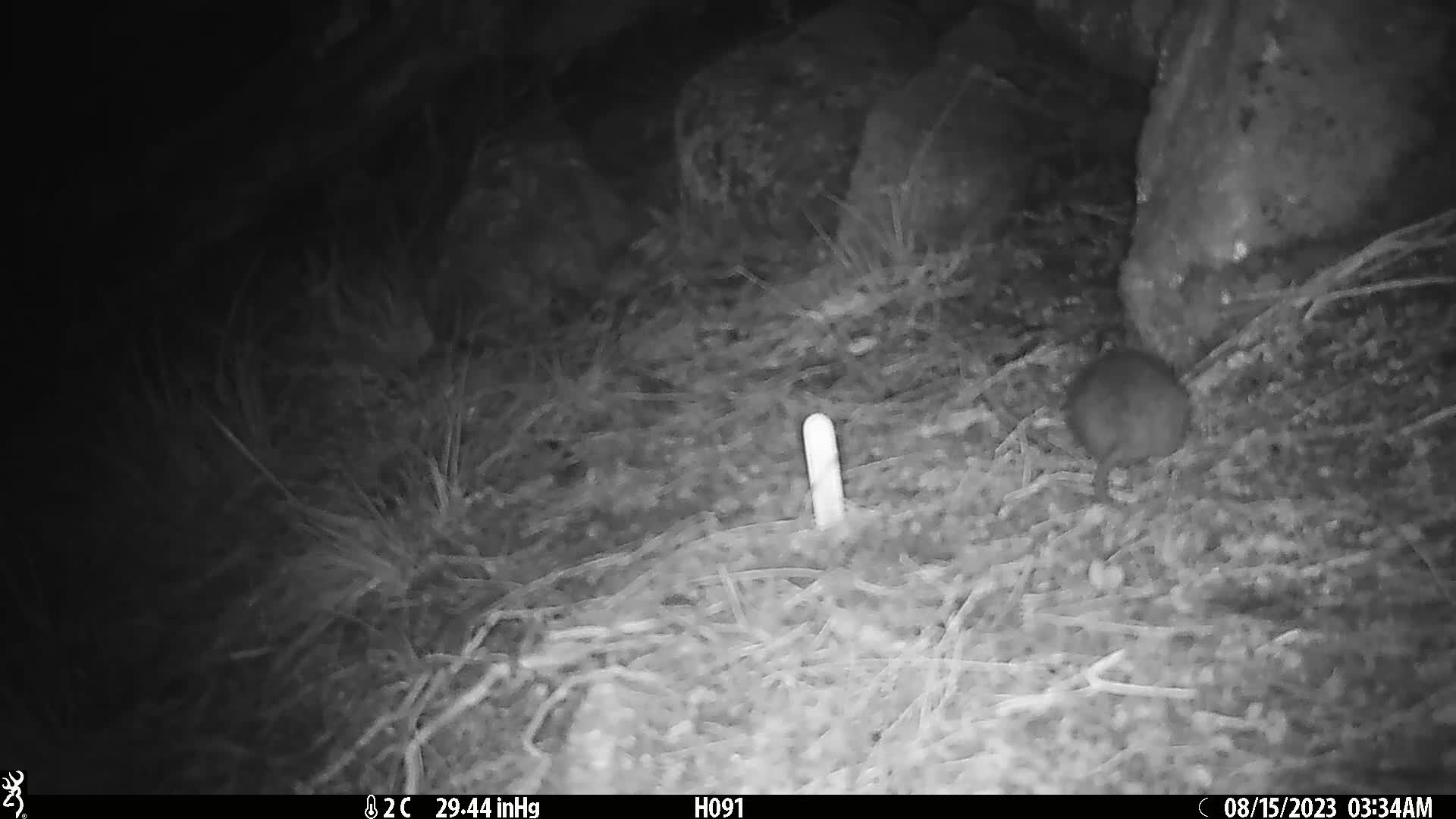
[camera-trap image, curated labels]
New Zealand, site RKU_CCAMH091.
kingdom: Animalia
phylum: Chordata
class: Mammalia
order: Rodentia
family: Muridae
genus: Rattus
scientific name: Rattus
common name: rat